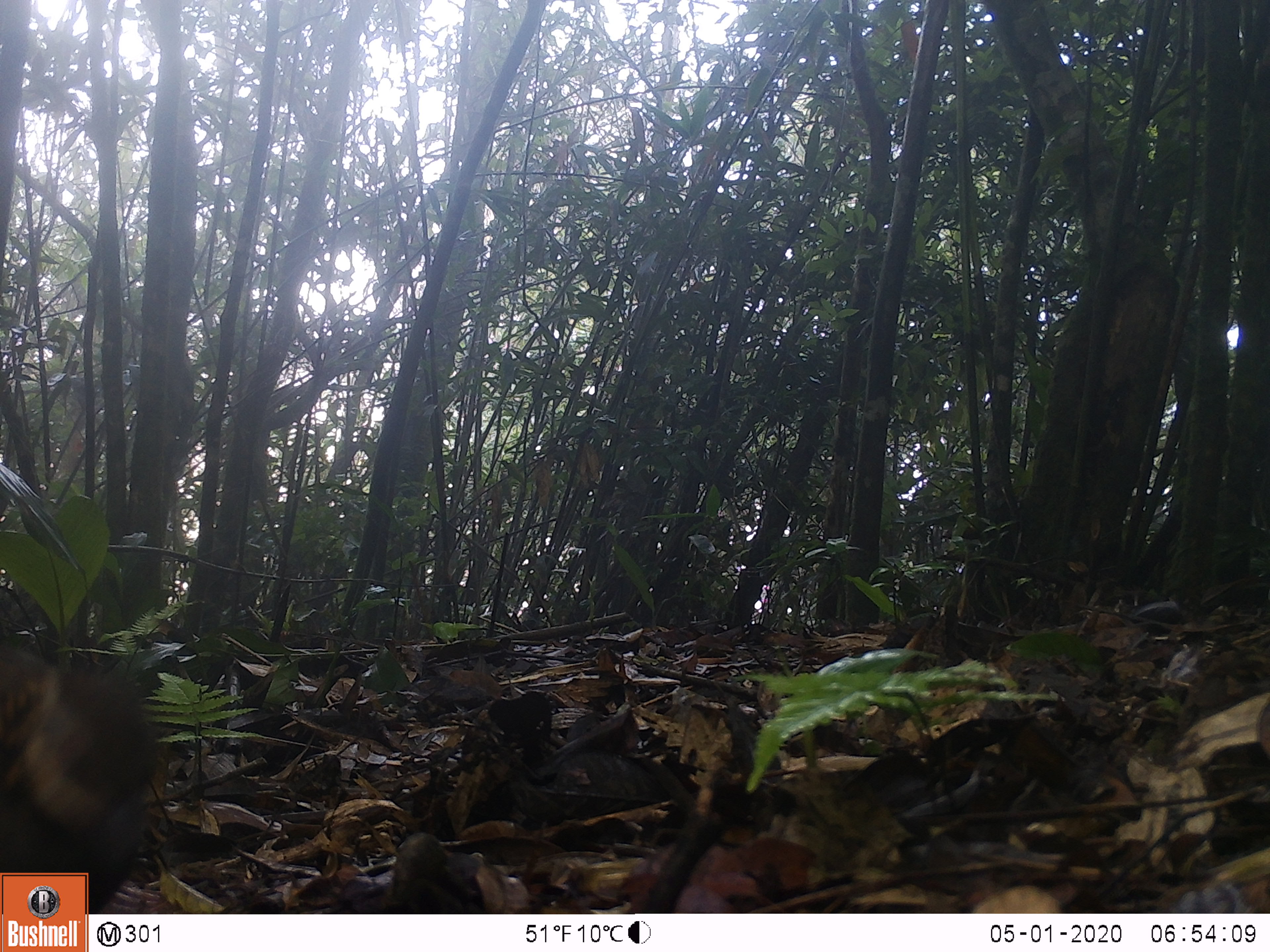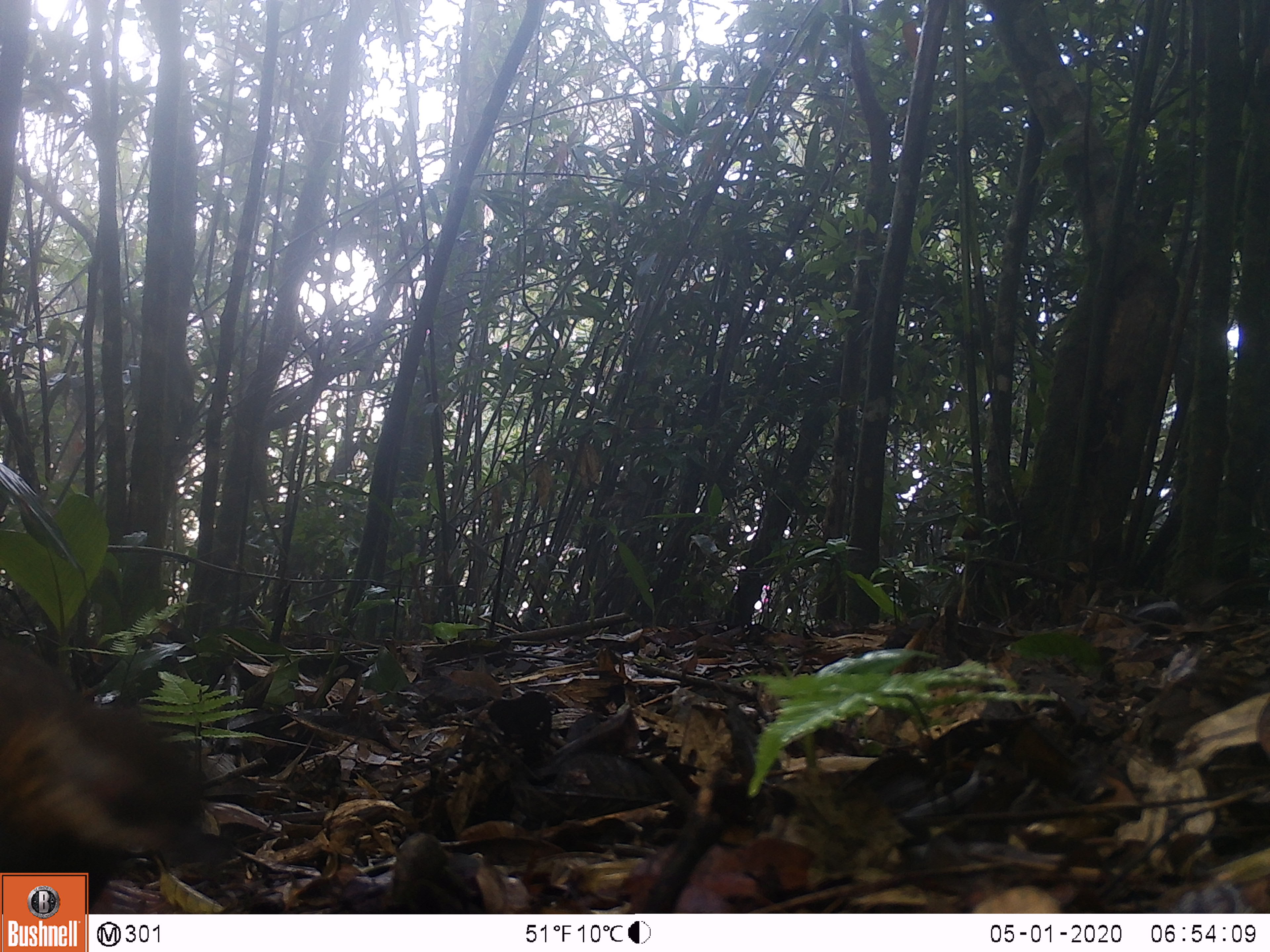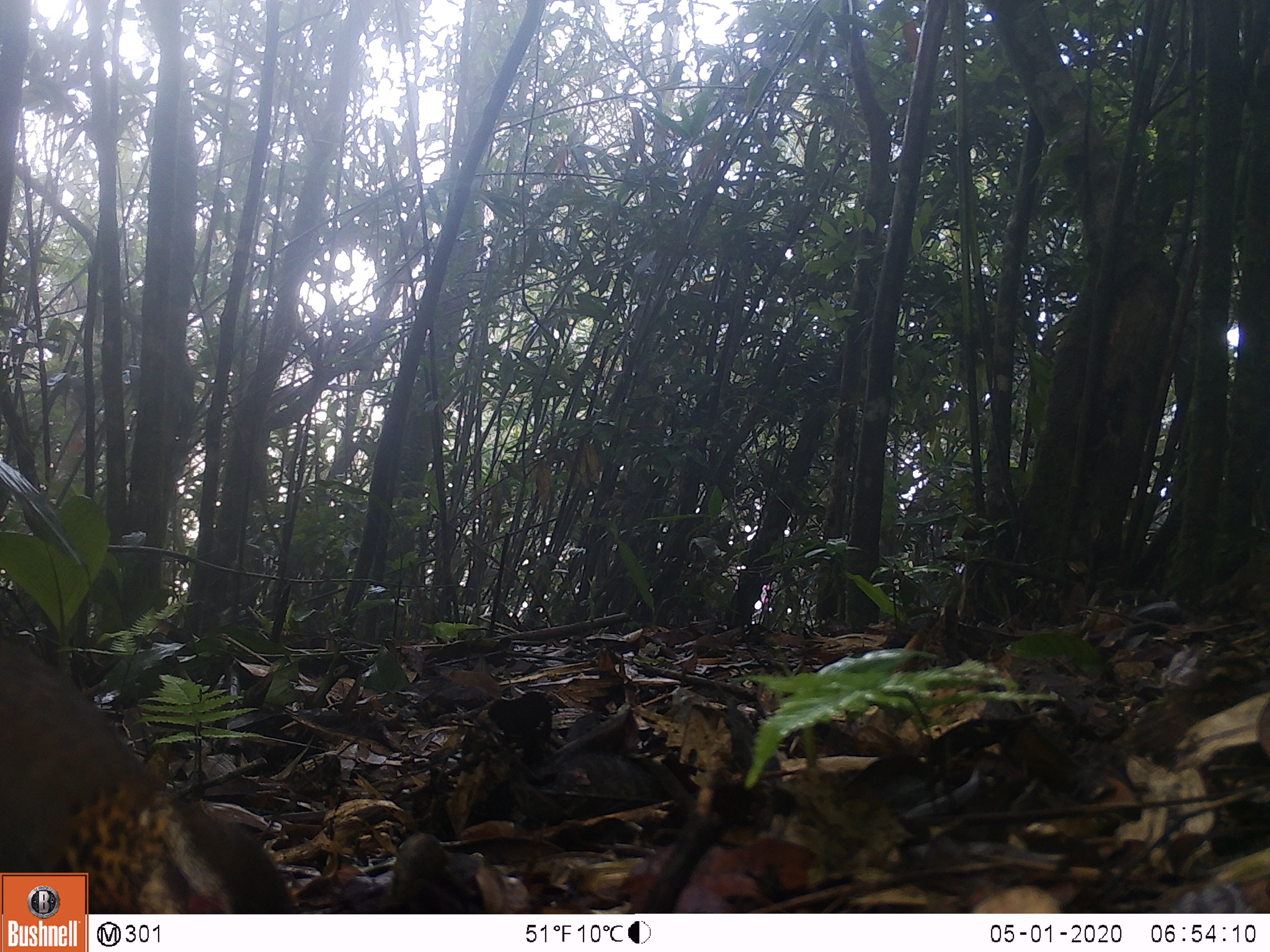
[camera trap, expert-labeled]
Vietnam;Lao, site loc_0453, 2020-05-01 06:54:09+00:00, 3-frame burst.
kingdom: Animalia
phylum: Chordata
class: Aves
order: Galliformes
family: Phasianidae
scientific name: Phasianidae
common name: partridge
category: unidentified partridge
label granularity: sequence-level